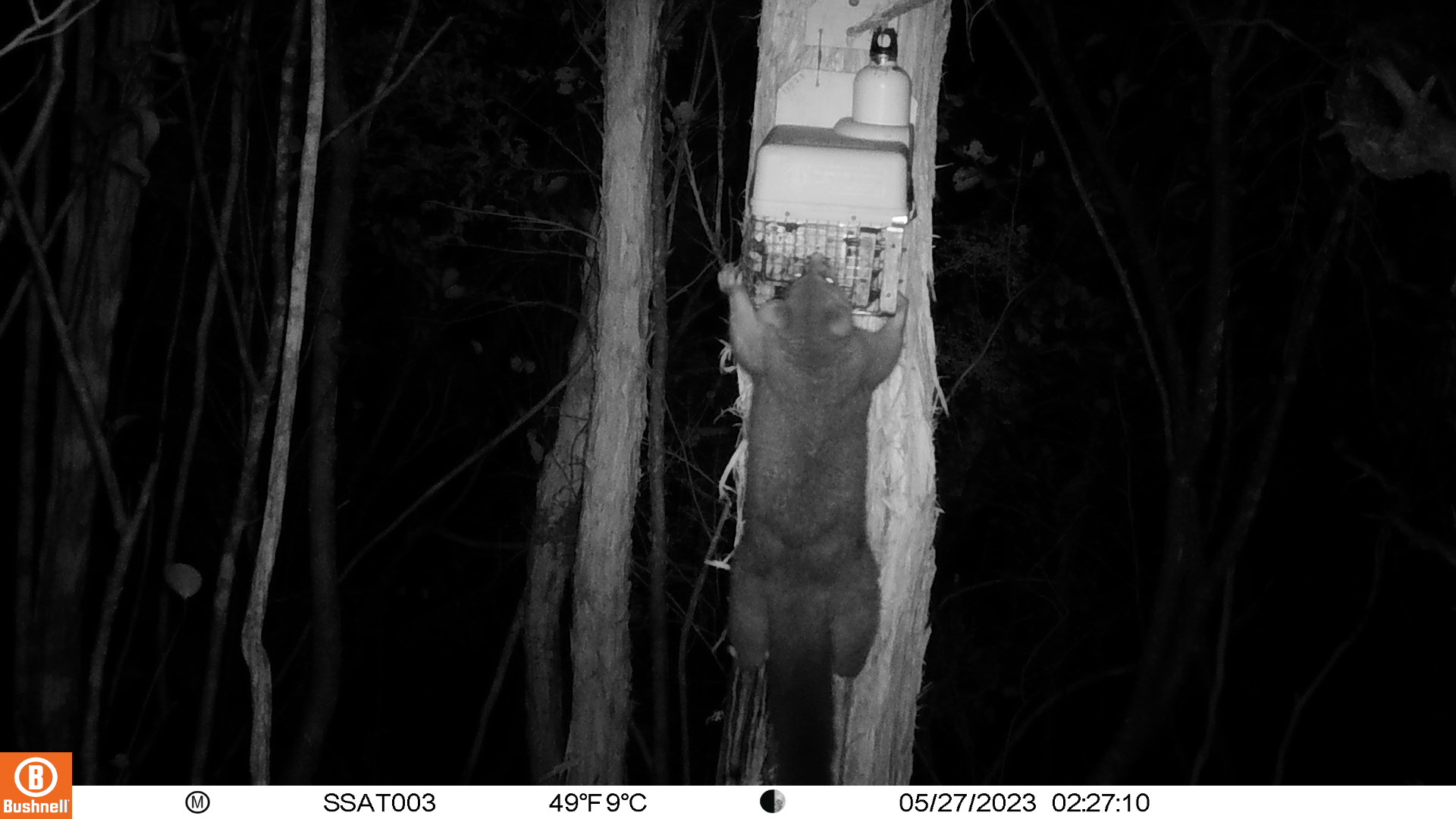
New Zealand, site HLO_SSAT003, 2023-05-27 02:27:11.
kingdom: Animalia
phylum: Chordata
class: Mammalia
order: Diprotodontia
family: Phalangeridae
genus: Trichosurus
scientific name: Trichosurus vulpecula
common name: common brushtail possum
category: possum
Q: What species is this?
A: Possum (common brushtail possum) (Trichosurus vulpecula).